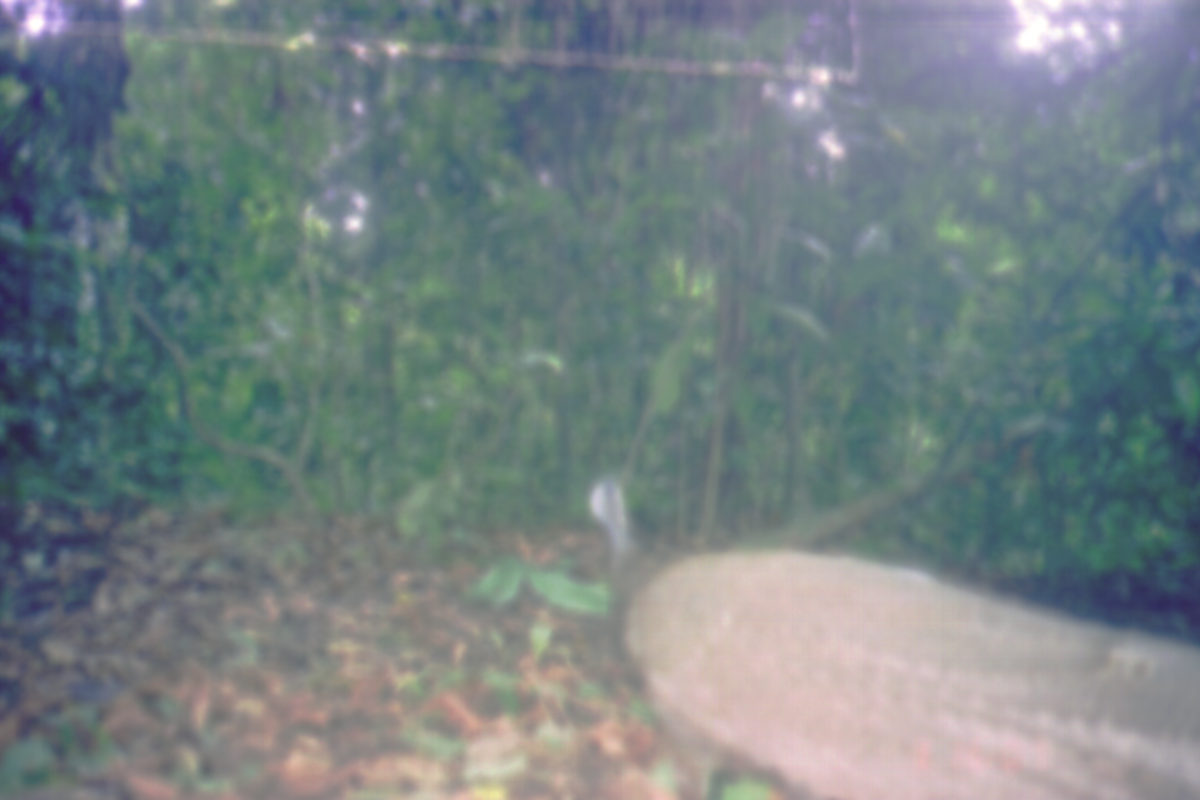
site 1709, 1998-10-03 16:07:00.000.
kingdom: Animalia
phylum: Chordata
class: Aves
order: Galliformes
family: Phasianidae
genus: Argusianus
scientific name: Argusianus argus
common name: great argus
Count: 1.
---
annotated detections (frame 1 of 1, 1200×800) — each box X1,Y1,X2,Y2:
argusianus argus: 587,468,1199,800